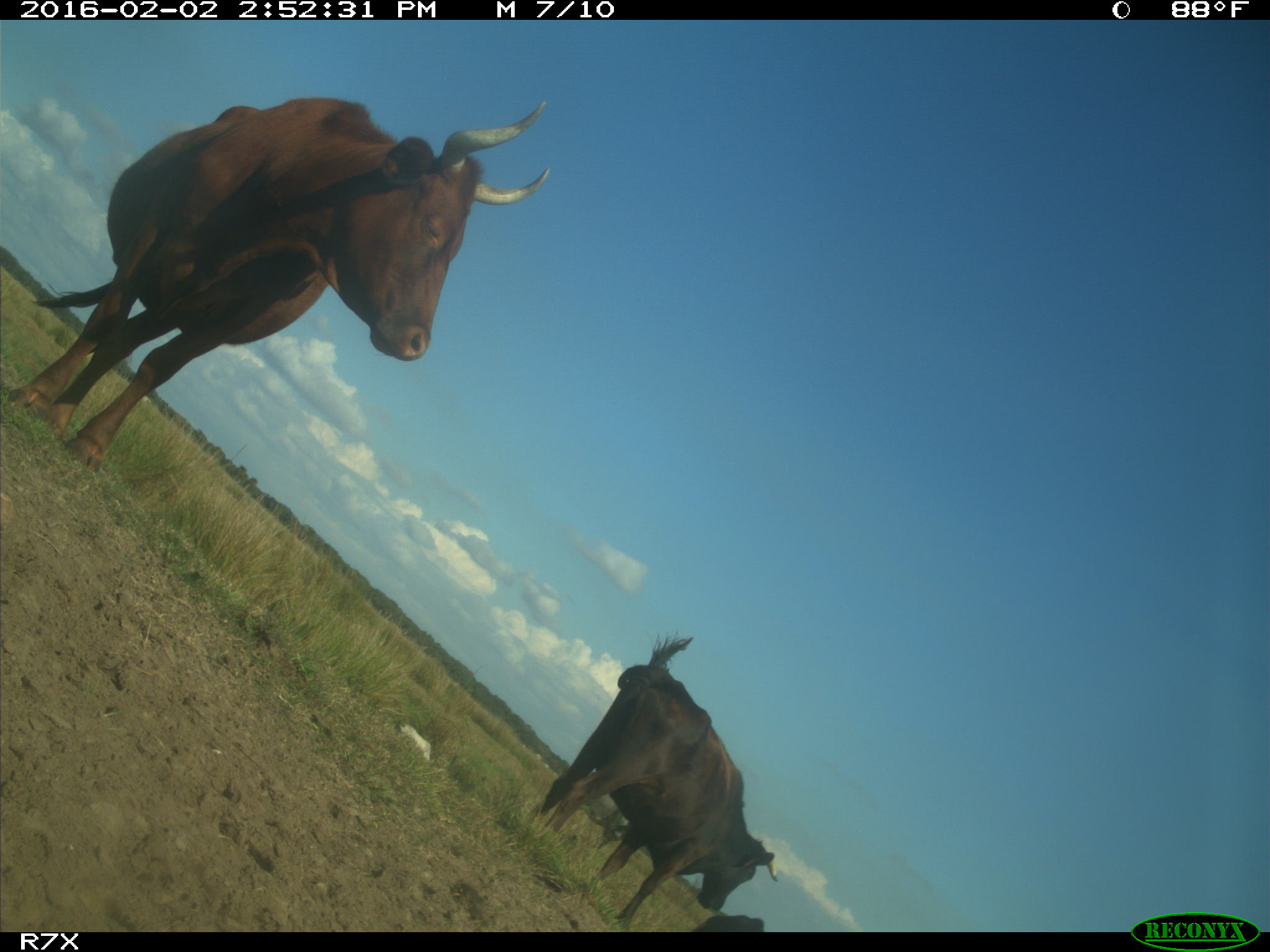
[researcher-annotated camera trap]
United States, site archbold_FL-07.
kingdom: Animalia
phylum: Chordata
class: Mammalia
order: Artiodactyla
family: Bovidae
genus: Bos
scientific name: Bos taurus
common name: domestic cow